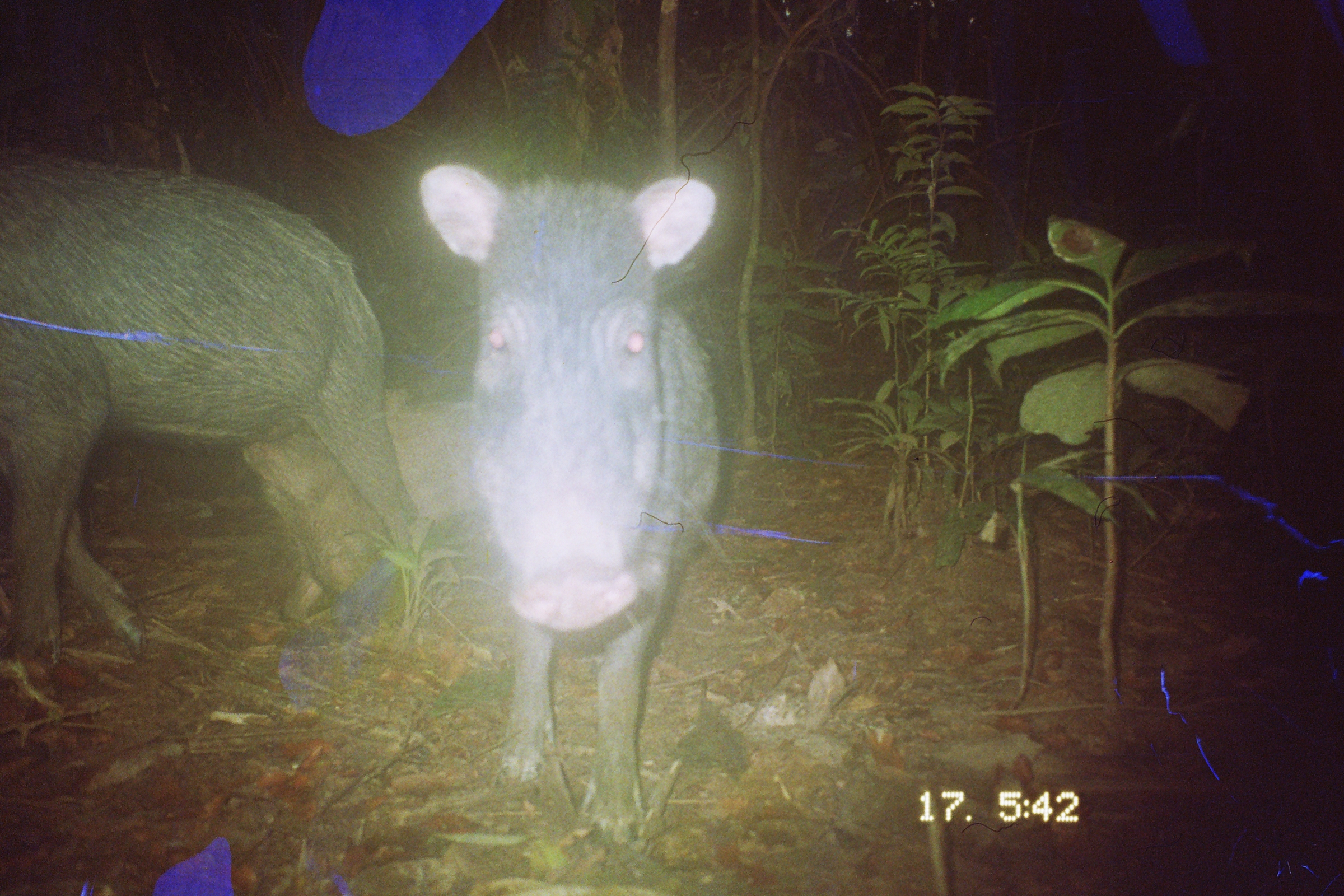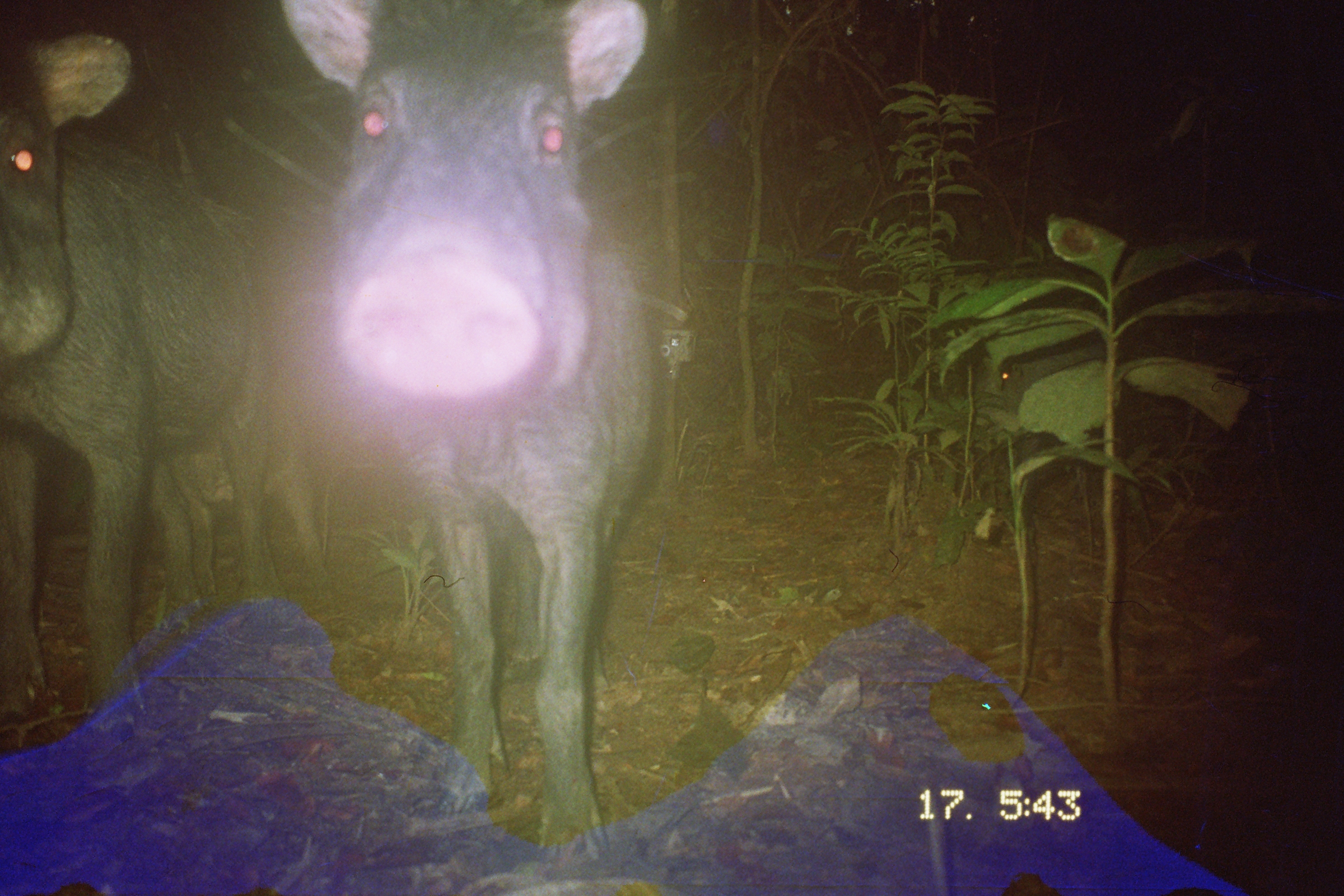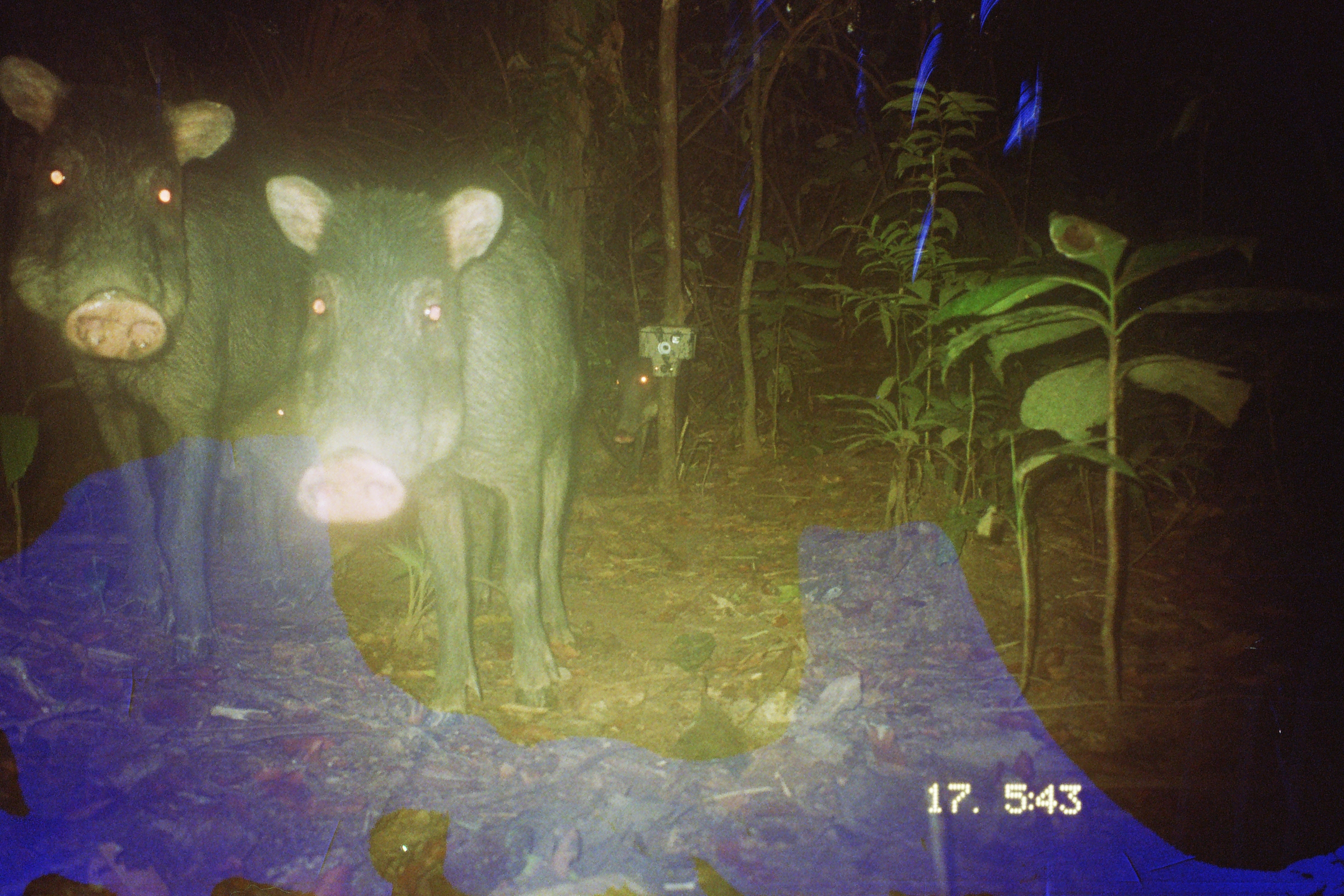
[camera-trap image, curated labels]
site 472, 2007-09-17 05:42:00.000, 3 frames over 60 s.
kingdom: Animalia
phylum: Chordata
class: Mammalia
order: Artiodactyla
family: Tayassuidae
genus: Tayassu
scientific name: Tayassu pecari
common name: white-lipped peccary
Tayassu pecari (white-lipped peccary).